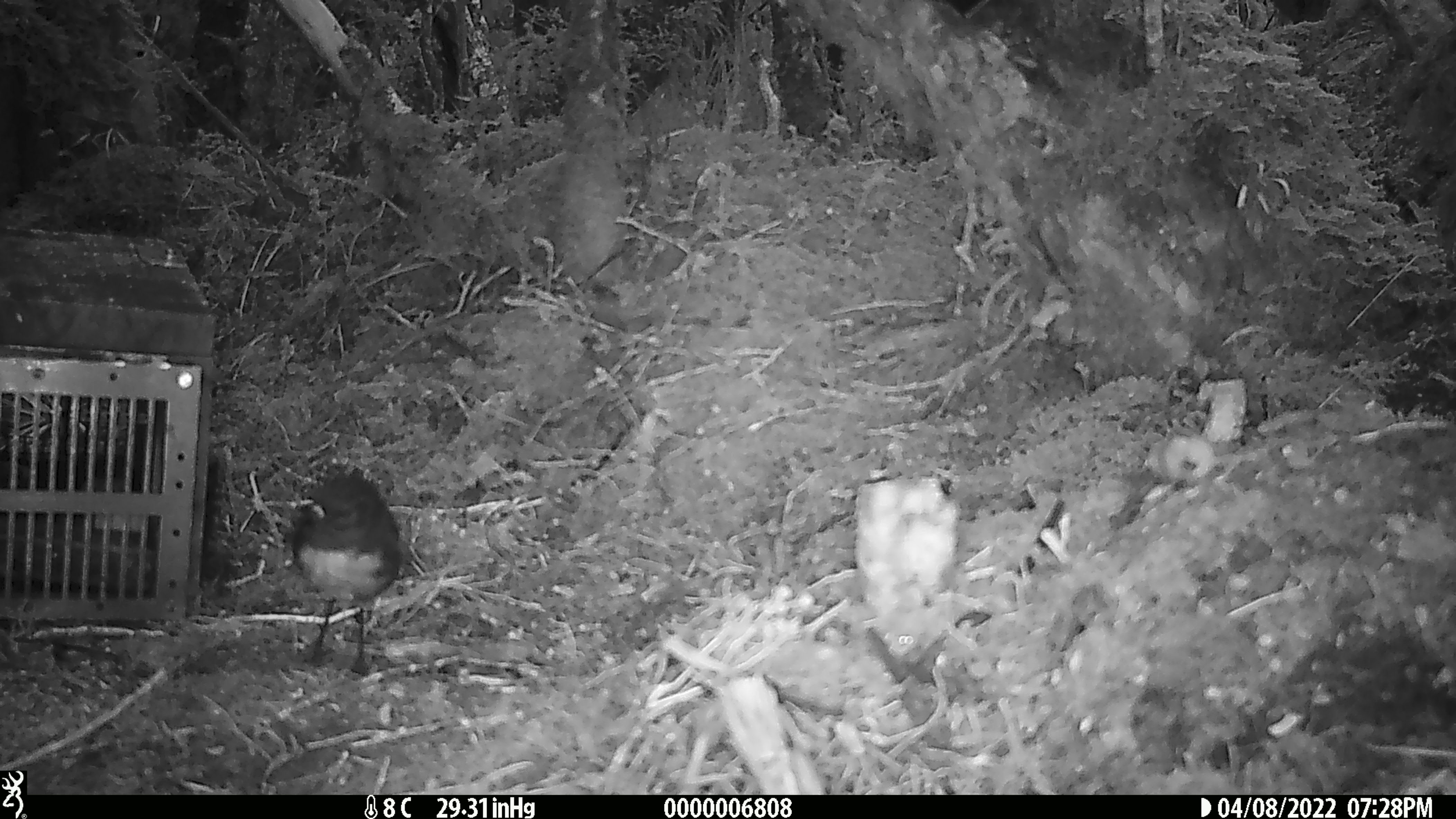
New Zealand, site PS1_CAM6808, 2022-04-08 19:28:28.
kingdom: Animalia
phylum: Chordata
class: Aves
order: Passeriformes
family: Petroicidae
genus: Petroica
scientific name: Petroica australis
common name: new zealand robin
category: robin